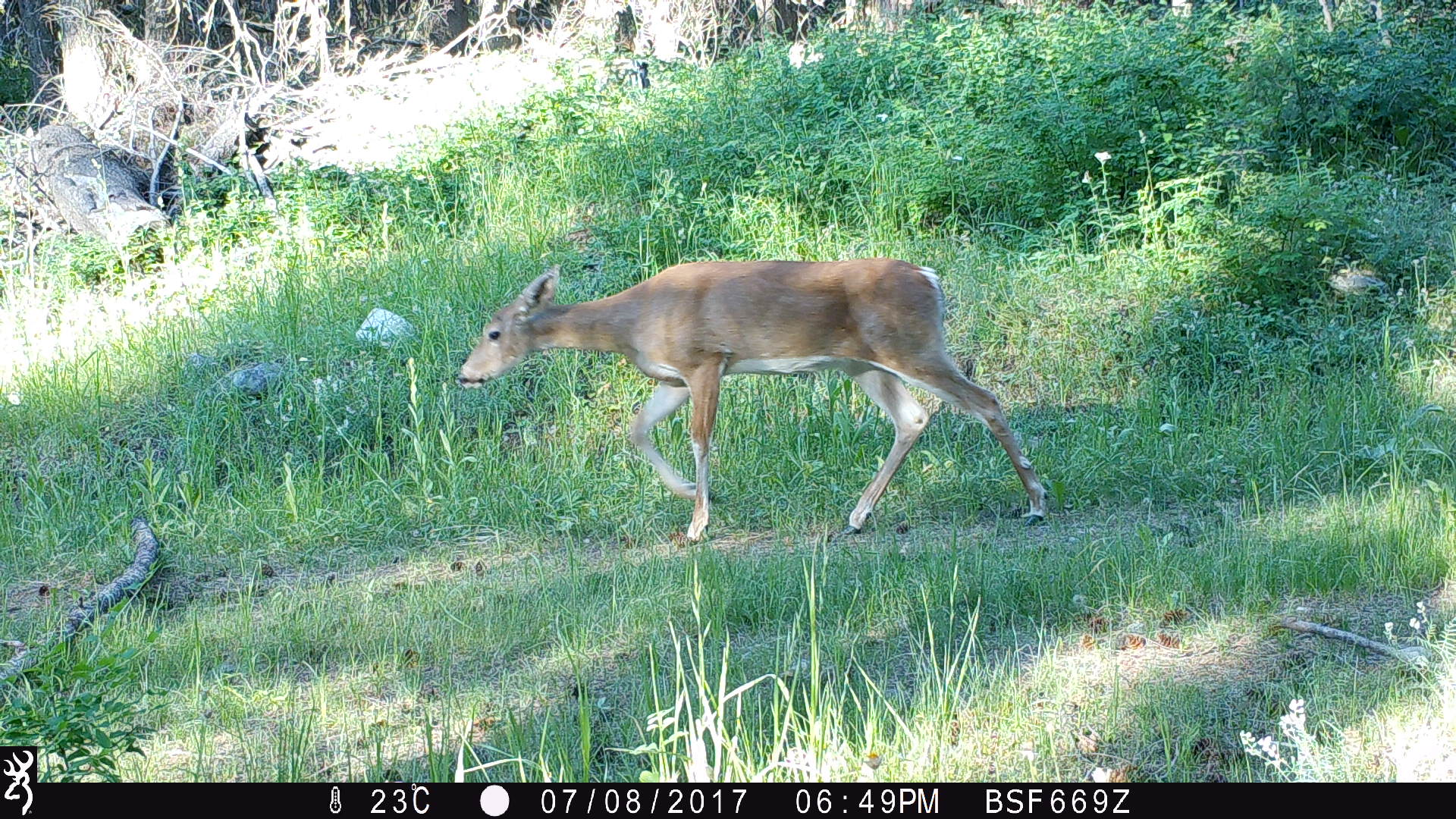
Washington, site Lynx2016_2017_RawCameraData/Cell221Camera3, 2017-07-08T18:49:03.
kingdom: Animalia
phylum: Chordata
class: Mammalia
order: Artiodactyla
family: Cervidae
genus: Odocoileus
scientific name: Odocoileus virginianus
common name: white-tailed deer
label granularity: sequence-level